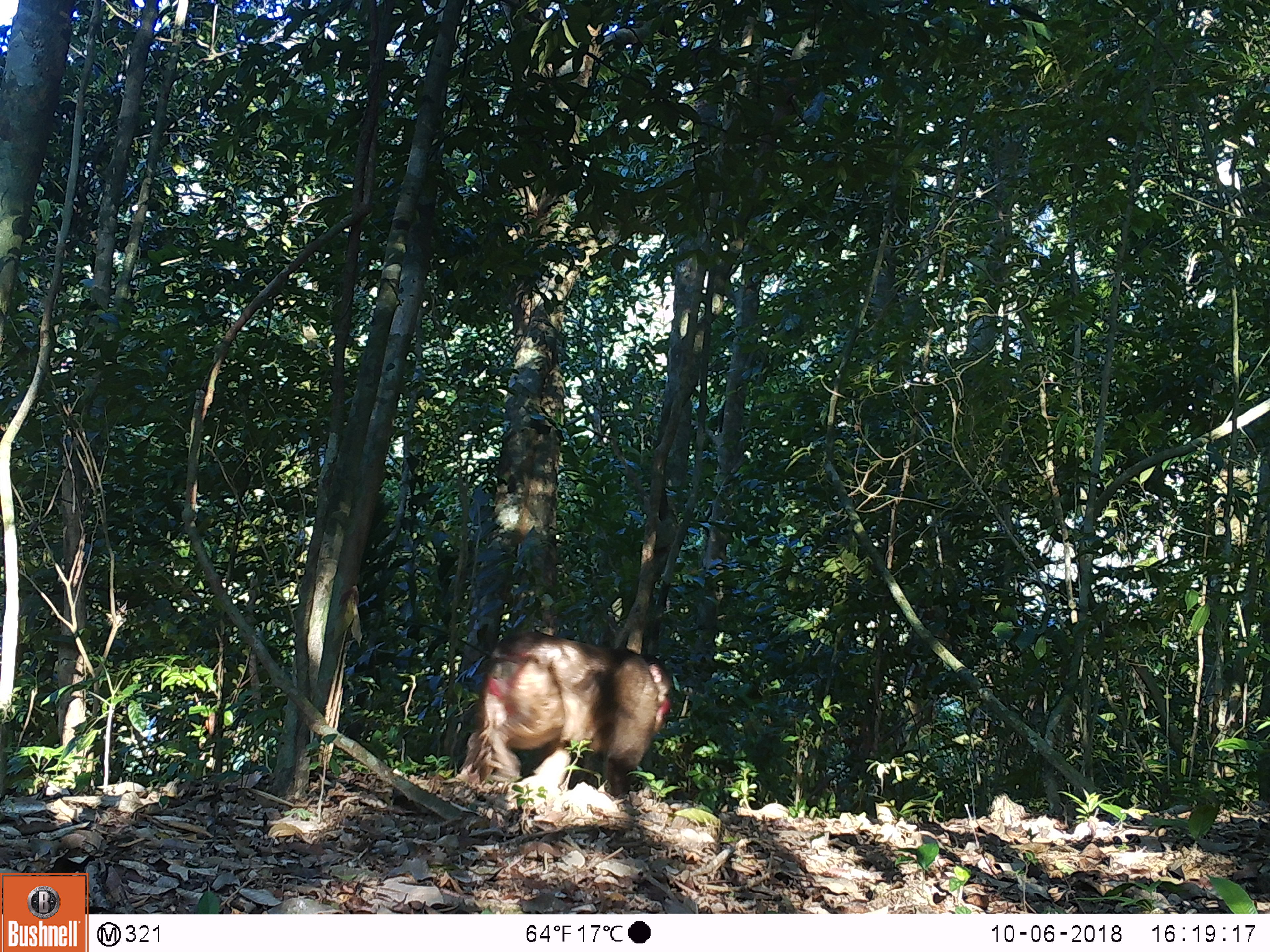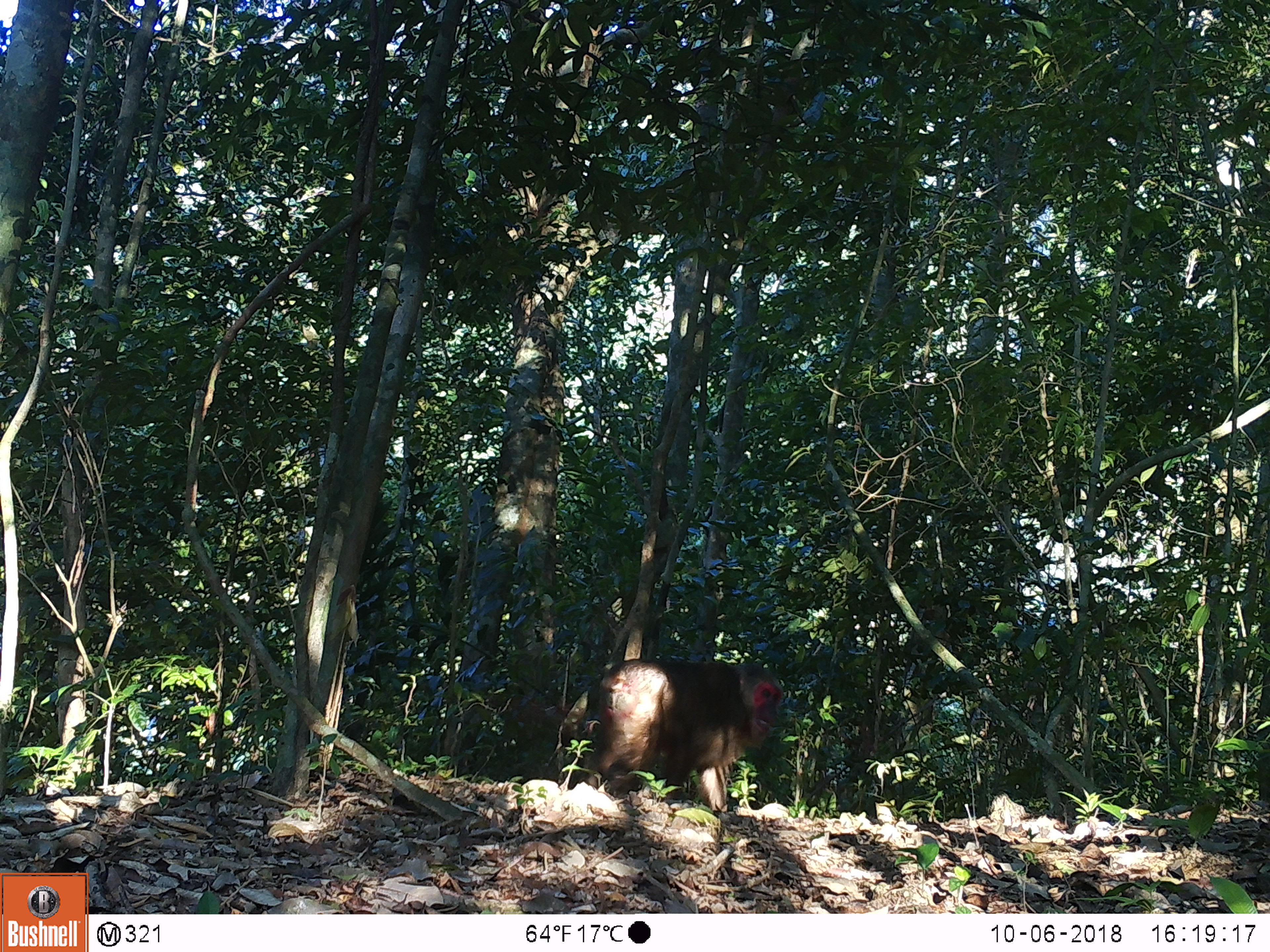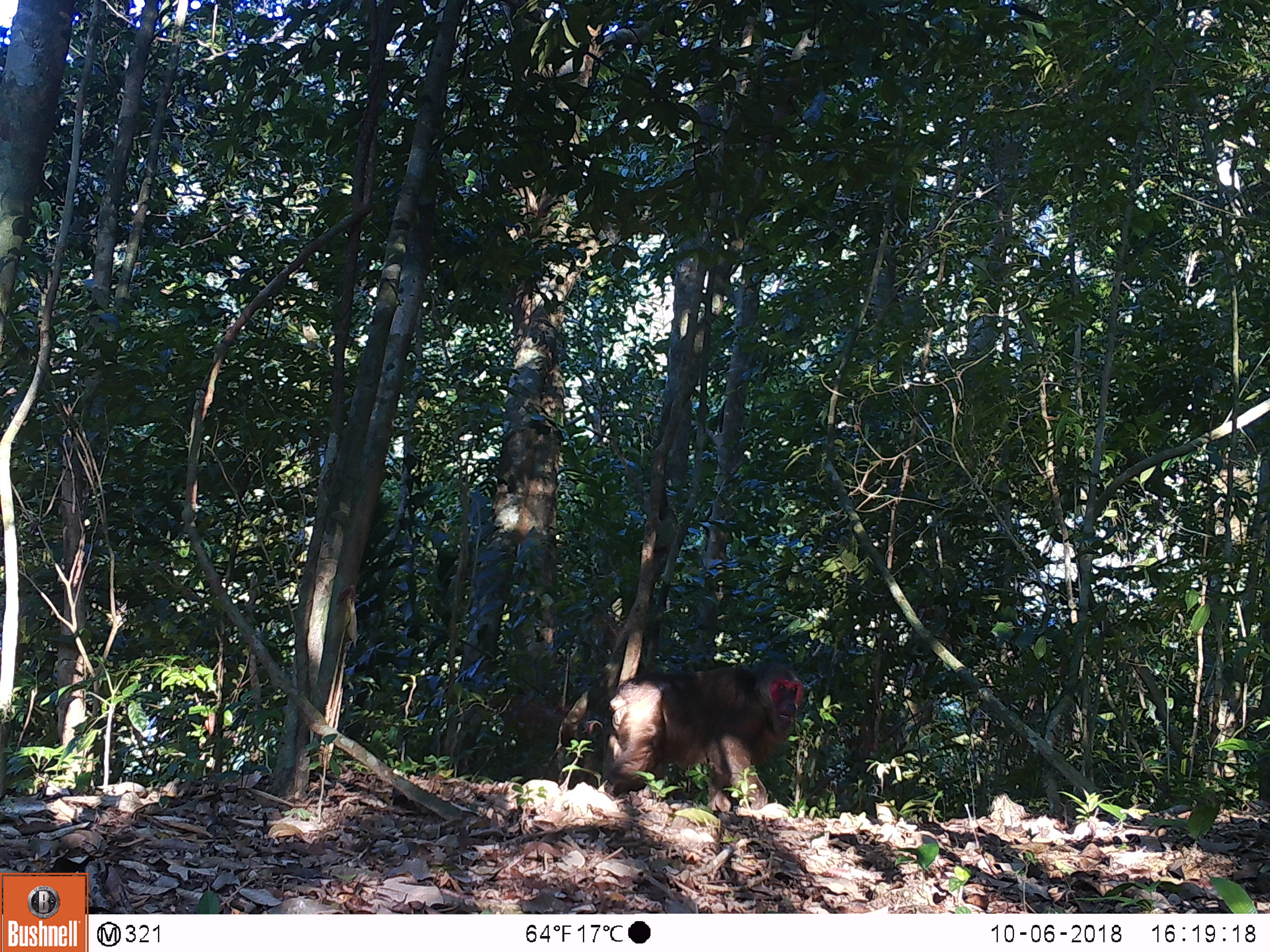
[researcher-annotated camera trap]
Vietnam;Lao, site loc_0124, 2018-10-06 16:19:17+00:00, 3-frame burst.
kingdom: Animalia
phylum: Chordata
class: Mammalia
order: Primates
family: Cercopithecidae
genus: Macaca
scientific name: Macaca arctoides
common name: stump-tailed macaque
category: stump tailed macaque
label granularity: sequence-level